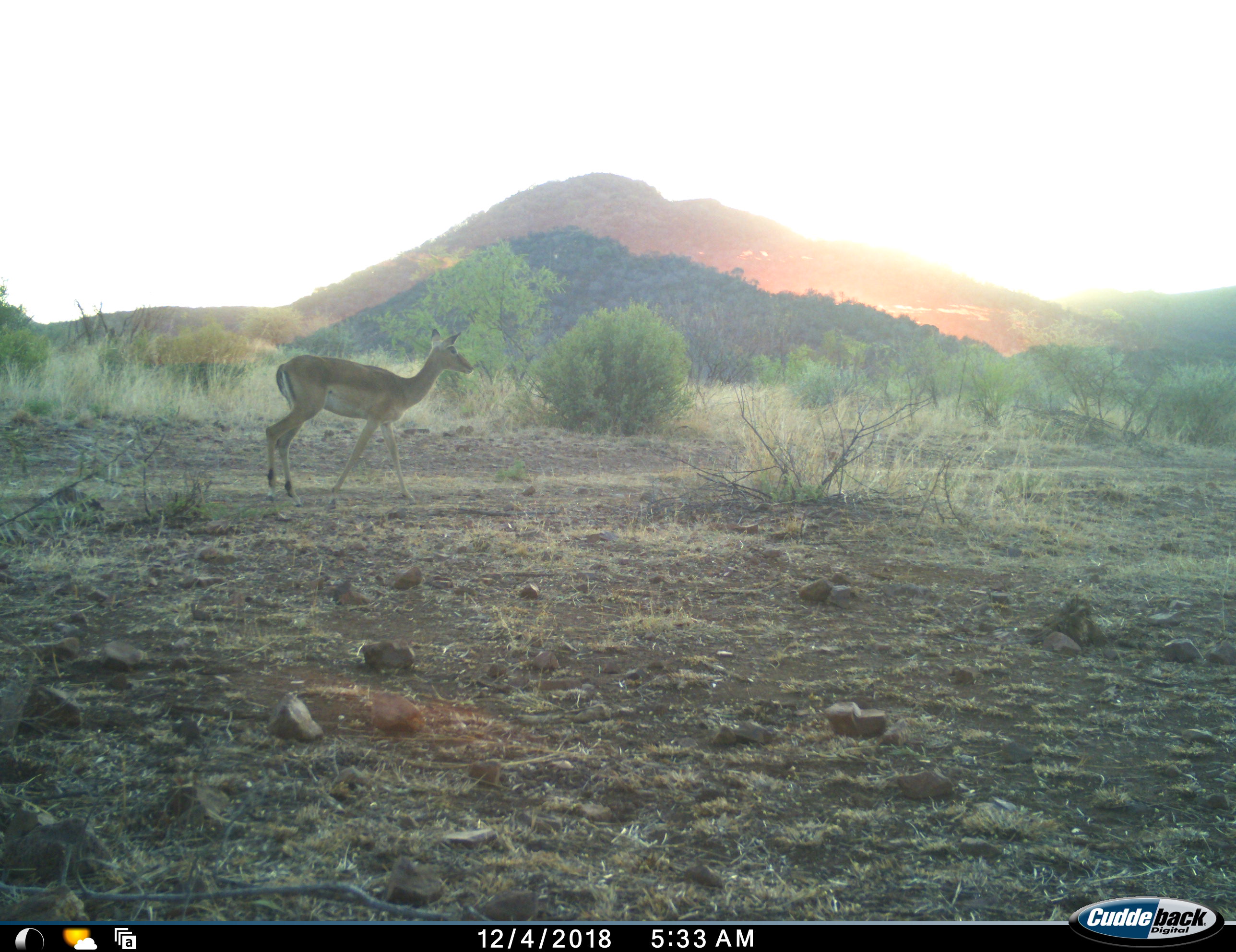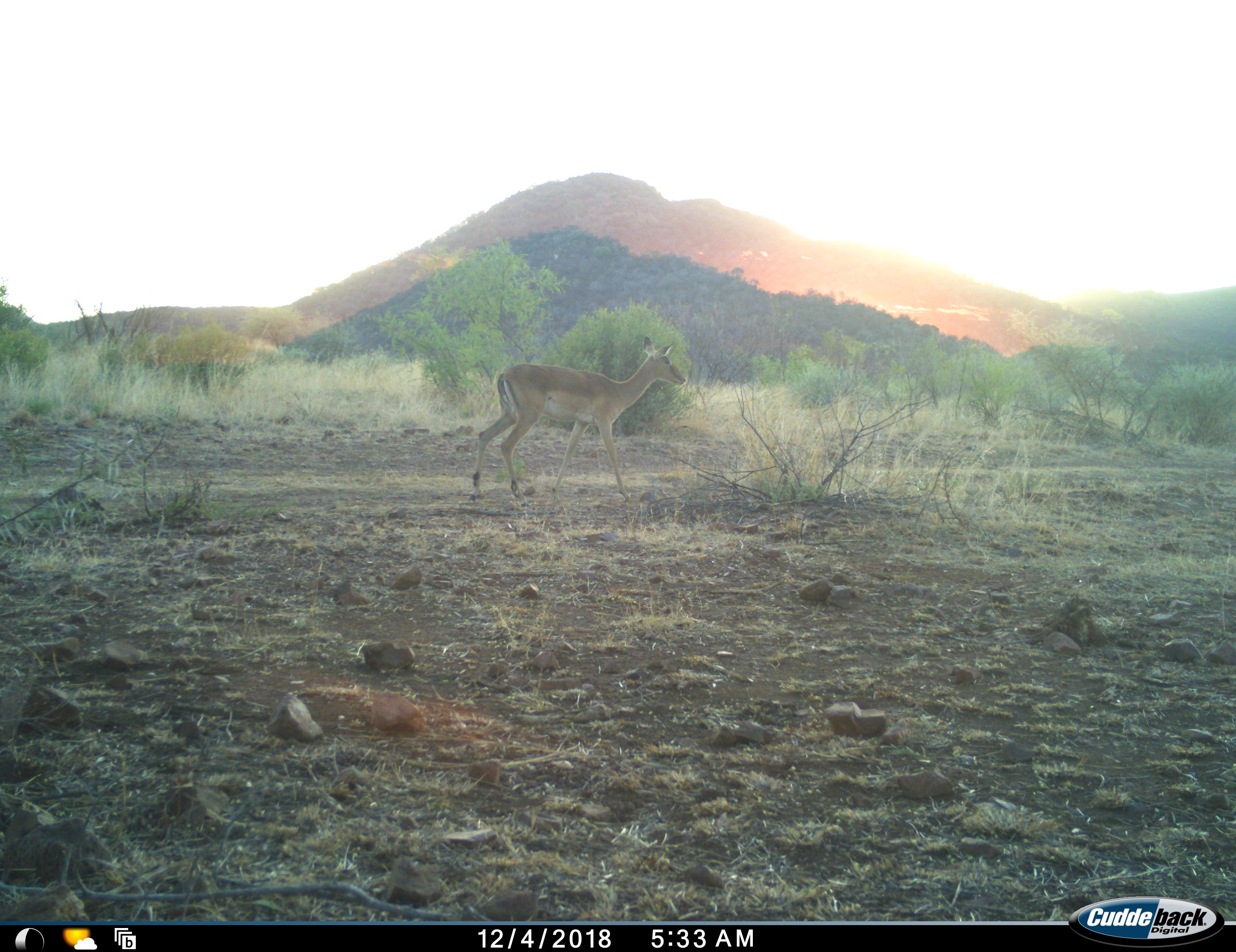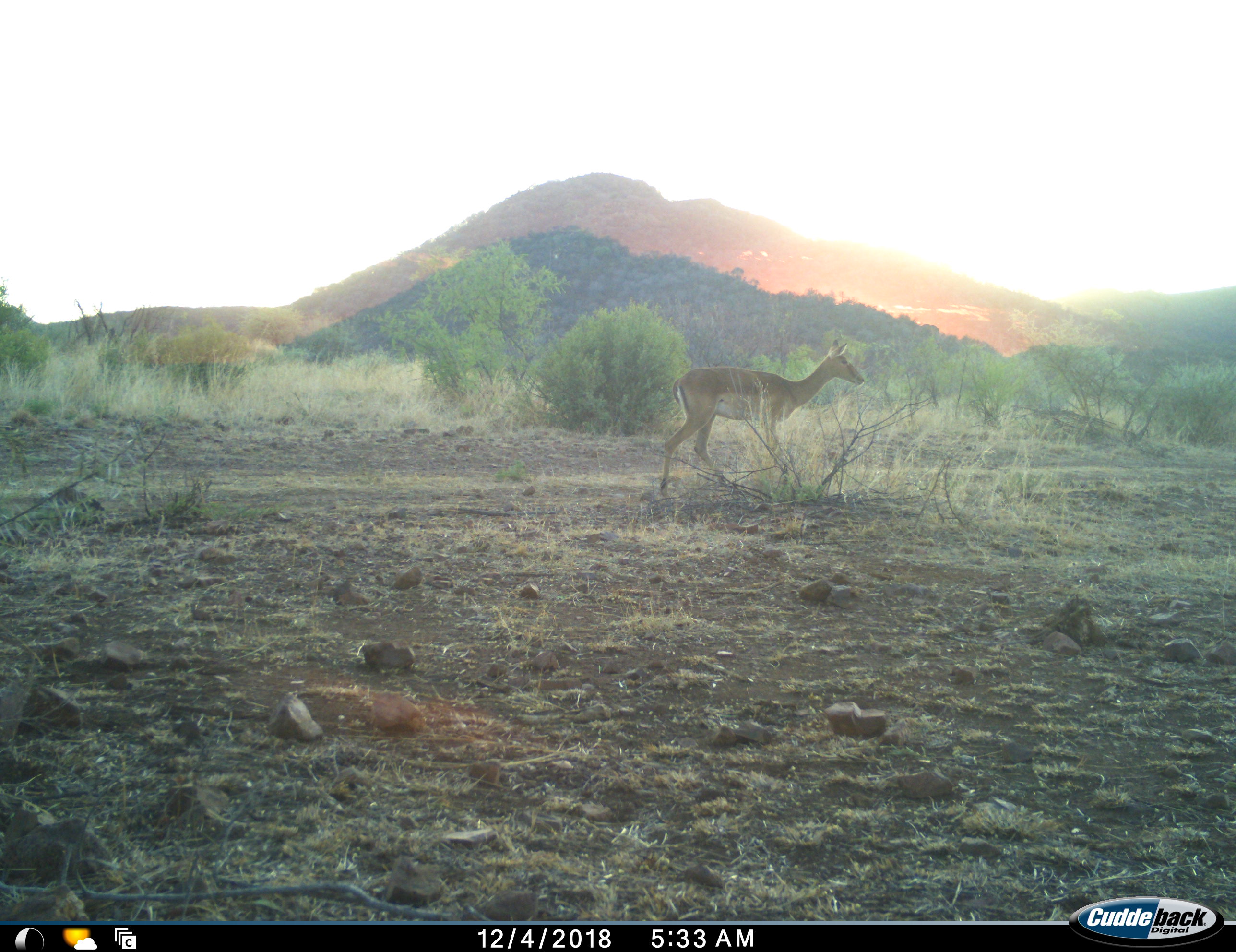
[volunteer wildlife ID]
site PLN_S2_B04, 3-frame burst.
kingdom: Animalia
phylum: Chordata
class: Mammalia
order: Artiodactyla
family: Bovidae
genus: Aepyceros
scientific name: Aepyceros melampus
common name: impala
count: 1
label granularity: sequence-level